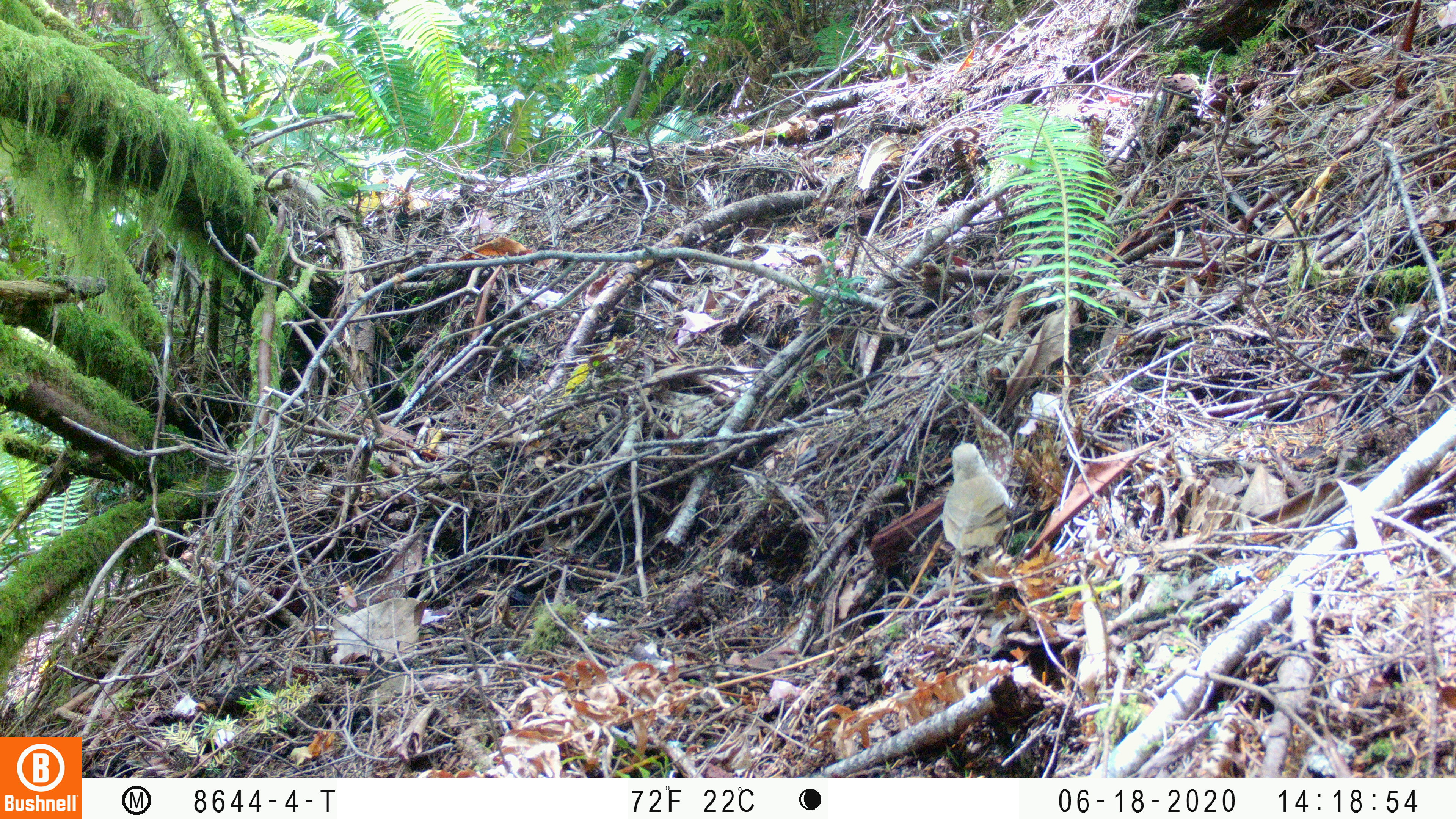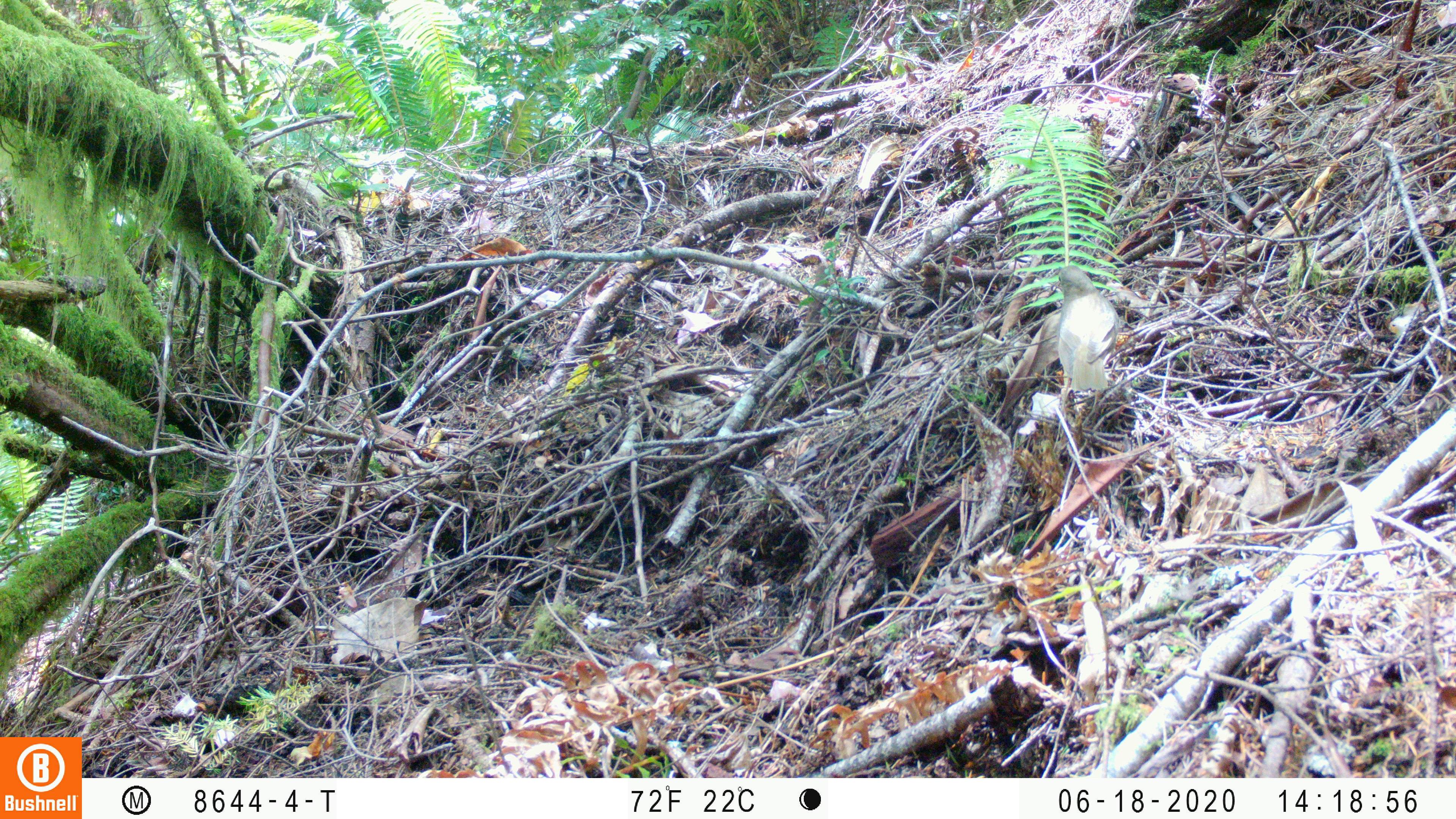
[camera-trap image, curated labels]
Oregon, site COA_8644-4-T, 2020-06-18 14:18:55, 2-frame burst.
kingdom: Animalia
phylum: Chordata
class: Aves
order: Passeriformes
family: Turdidae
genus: Catharus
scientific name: Catharus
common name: brown thrushes and nightingale-thrushes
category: catharus species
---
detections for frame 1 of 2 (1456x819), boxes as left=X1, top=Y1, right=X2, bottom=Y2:
catharus species: left=932, top=426, right=1024, bottom=595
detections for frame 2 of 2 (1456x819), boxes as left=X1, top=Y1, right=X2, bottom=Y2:
catharus species: left=1048, top=253, right=1126, bottom=434